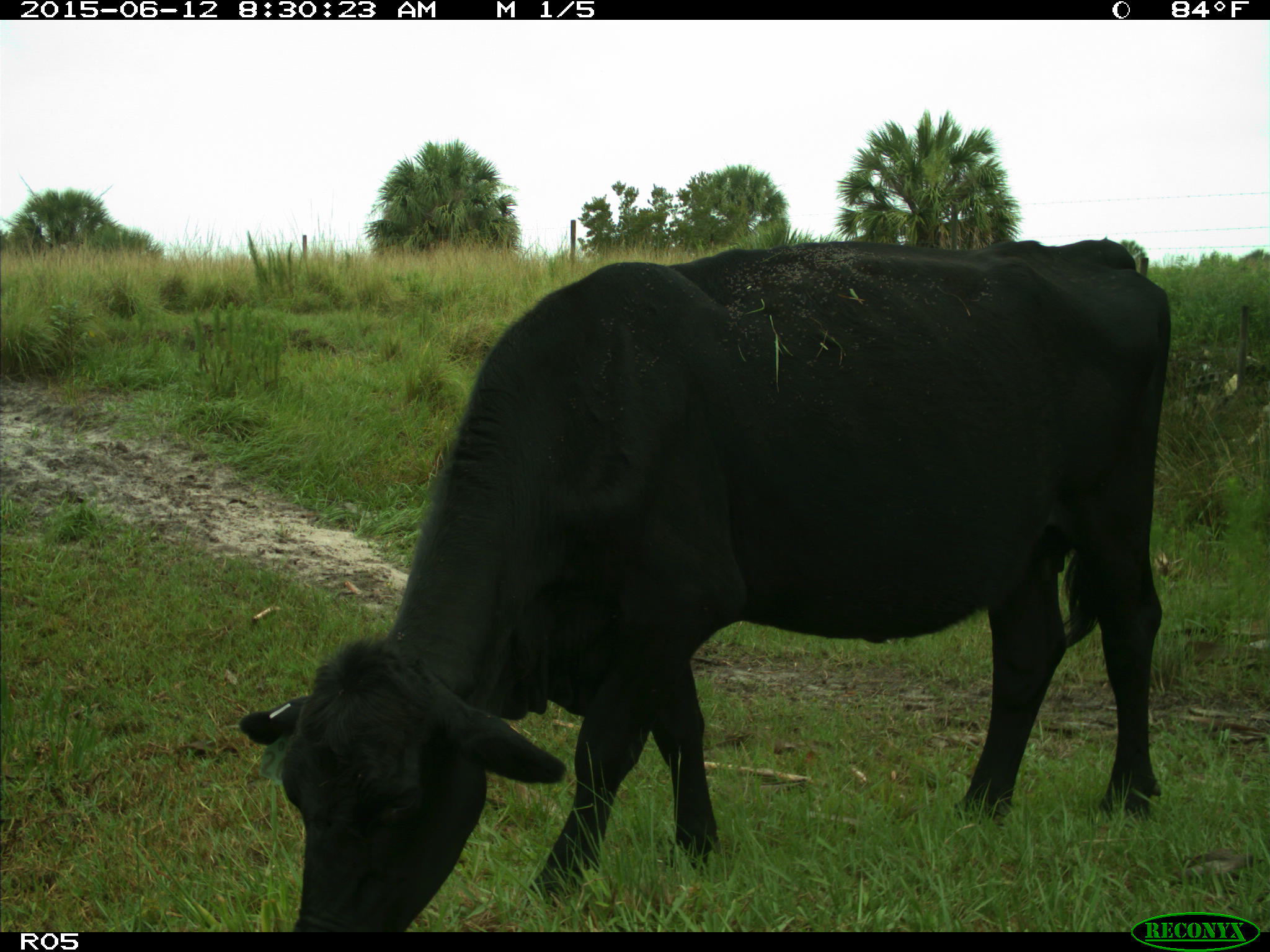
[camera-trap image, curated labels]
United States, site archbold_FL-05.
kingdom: Animalia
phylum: Chordata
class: Mammalia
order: Artiodactyla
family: Bovidae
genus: Bos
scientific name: Bos taurus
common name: domestic cow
Bos taurus (domestic cow).